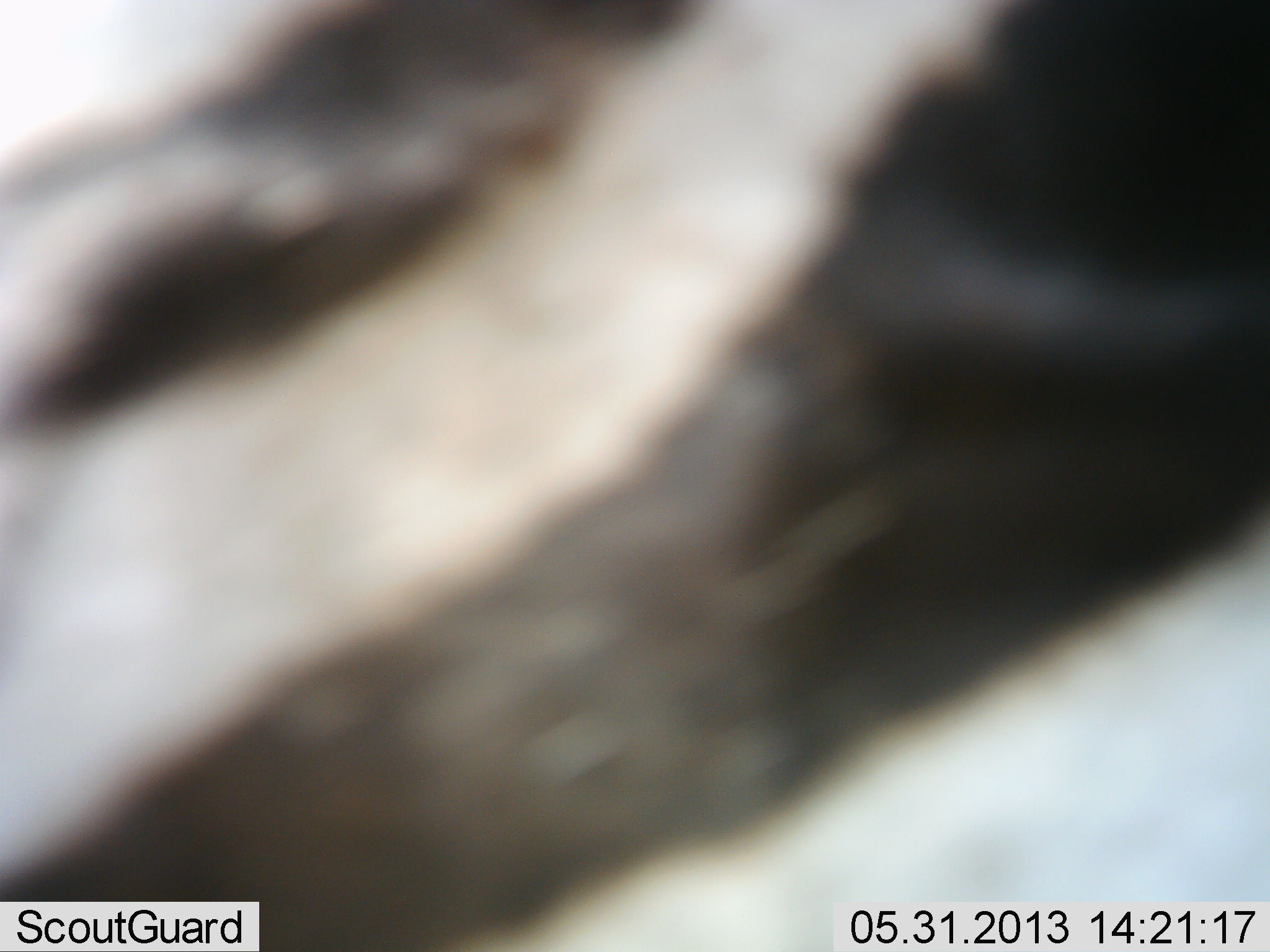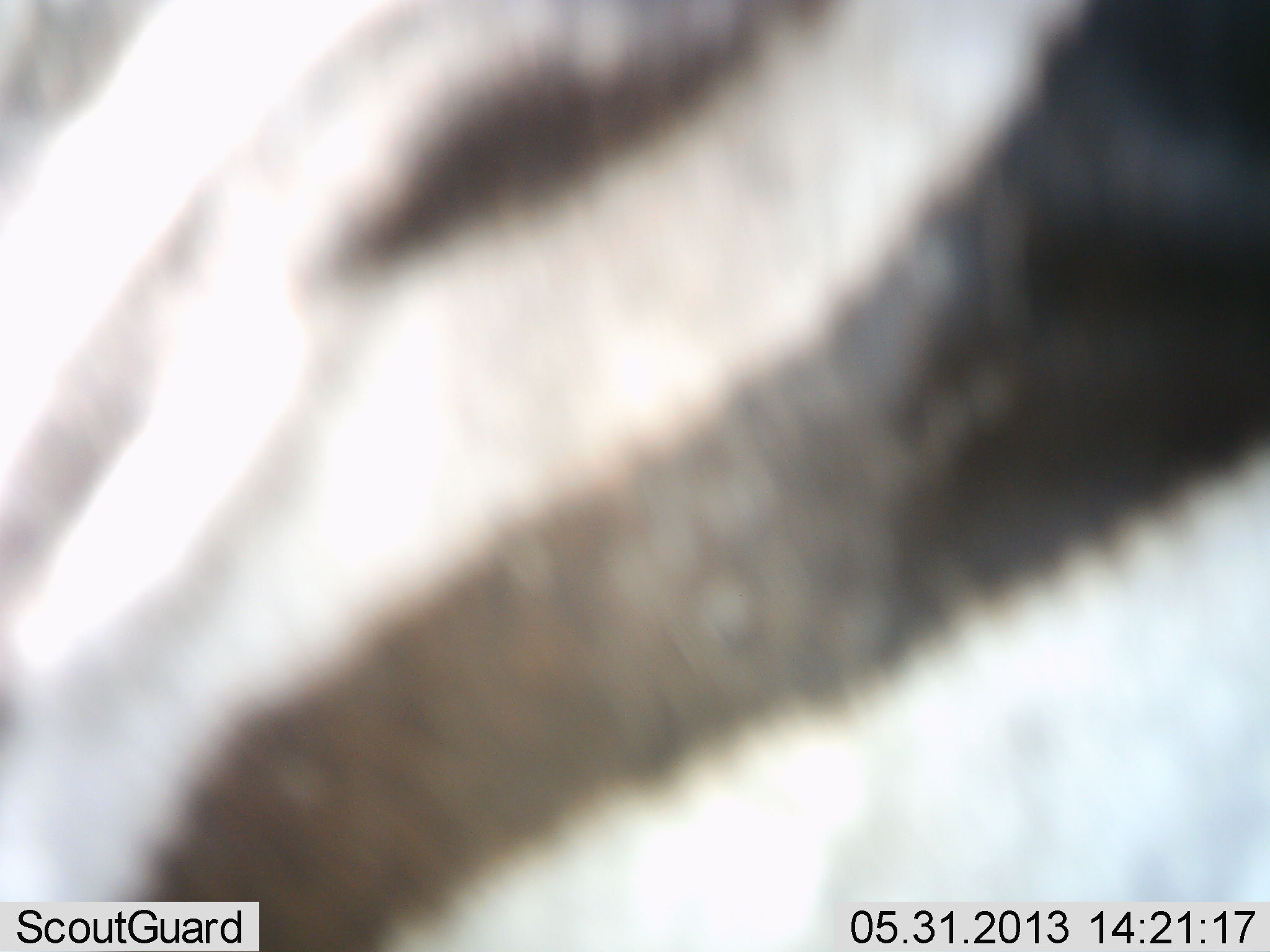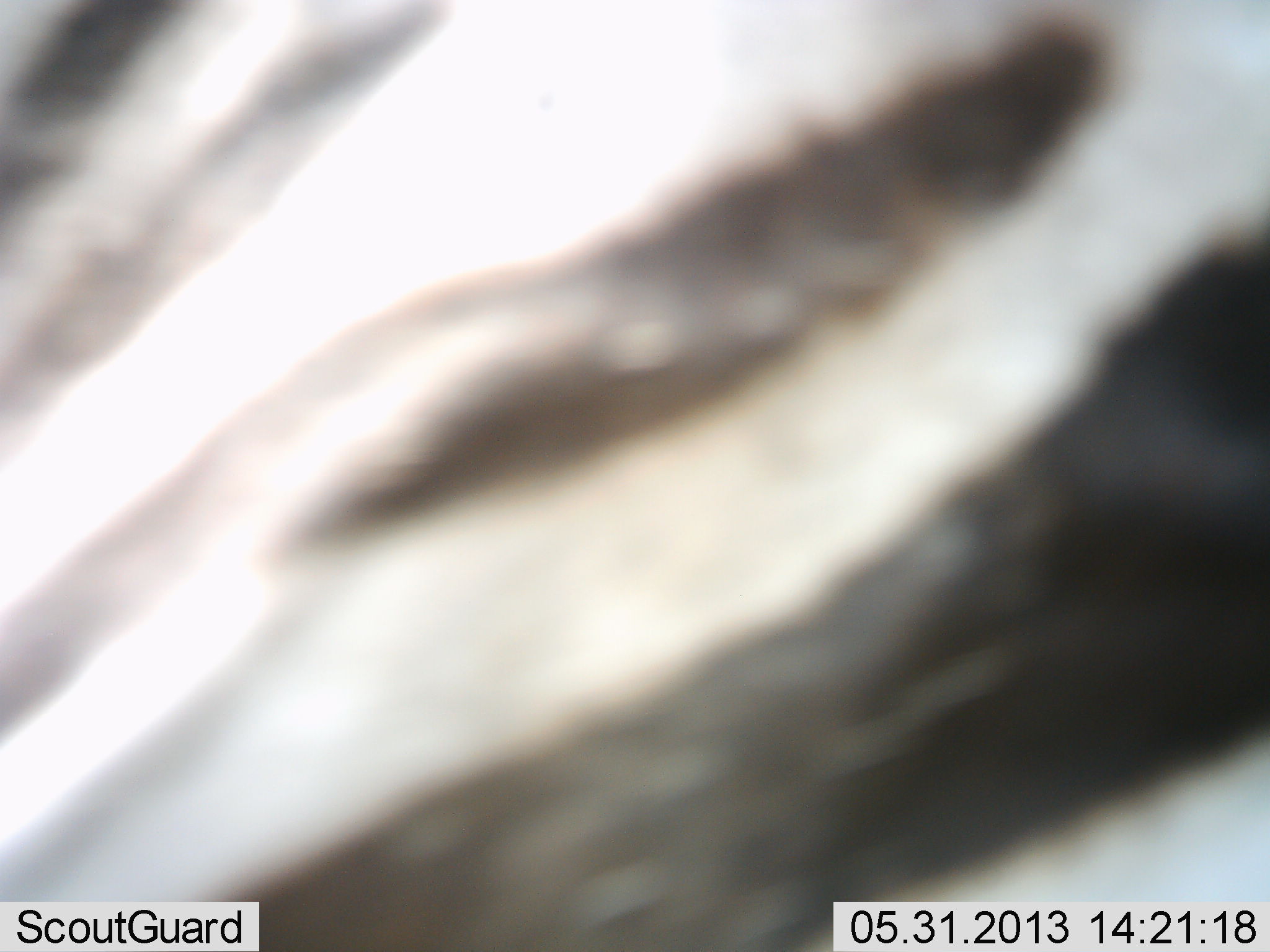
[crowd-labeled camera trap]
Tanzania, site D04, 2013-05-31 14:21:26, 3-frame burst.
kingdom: Animalia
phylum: Chordata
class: Mammalia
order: Perissodactyla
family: Equidae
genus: Equus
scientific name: Equus quagga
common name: plains zebra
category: zebra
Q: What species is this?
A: Zebra (plains zebra) (Equus quagga).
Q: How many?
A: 1.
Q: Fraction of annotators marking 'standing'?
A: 81%.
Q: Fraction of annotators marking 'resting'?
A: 0%.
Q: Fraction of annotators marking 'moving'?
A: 22%.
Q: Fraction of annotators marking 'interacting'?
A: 4%.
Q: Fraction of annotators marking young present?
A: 0%.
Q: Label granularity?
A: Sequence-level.